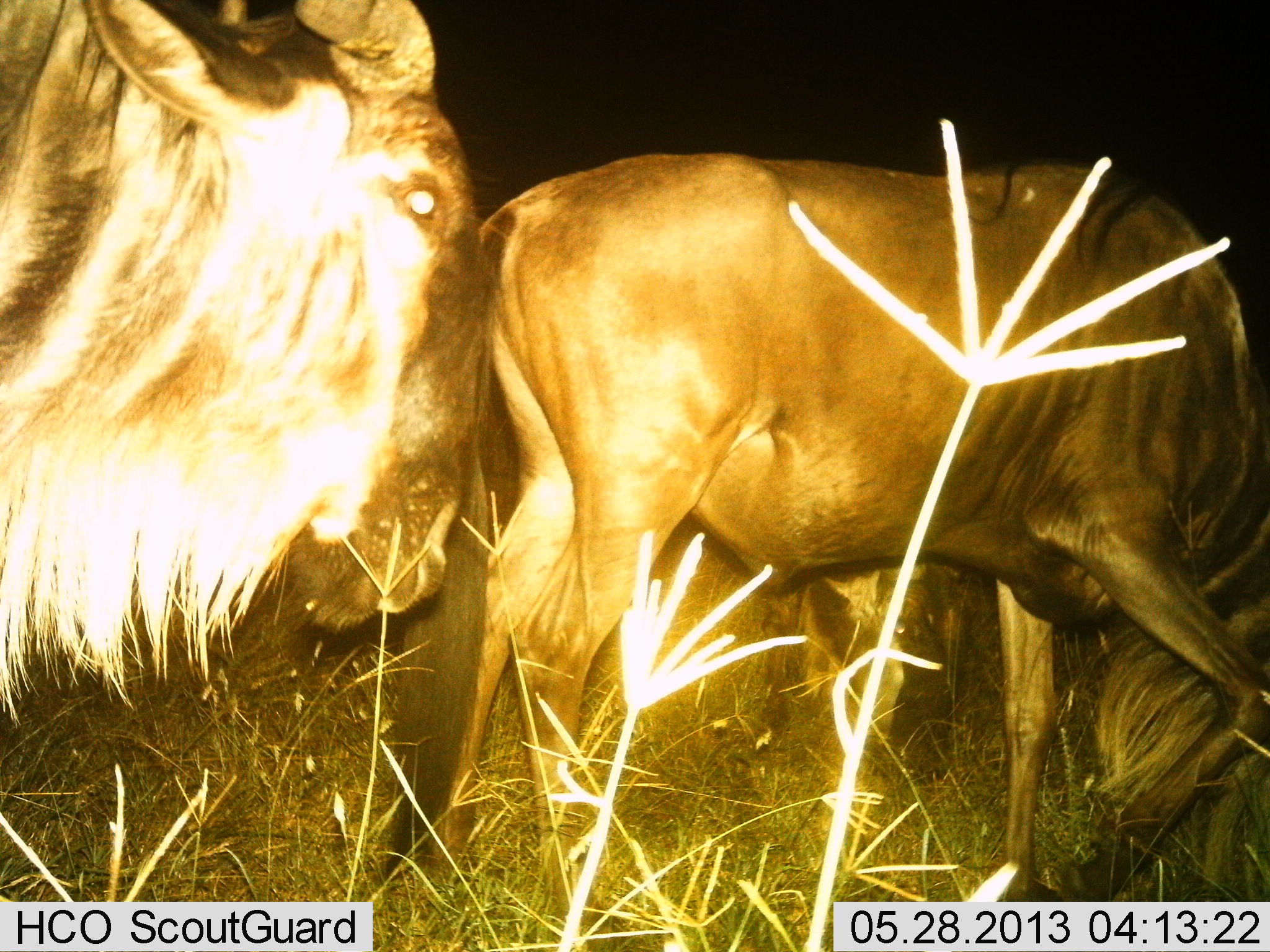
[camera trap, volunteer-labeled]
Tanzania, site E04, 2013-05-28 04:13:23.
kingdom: Animalia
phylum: Chordata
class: Mammalia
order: Artiodactyla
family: Bovidae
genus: Connochaetes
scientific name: Connochaetes taurinus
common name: blue wildebeest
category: wildebeest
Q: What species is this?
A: Wildebeest (blue wildebeest) (Connochaetes taurinus).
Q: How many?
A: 2.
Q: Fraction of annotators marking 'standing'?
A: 48%.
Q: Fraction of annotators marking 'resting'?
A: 0%.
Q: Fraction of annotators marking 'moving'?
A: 39%.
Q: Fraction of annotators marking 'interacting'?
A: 9%.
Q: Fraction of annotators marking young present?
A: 0%.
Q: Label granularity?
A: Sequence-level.